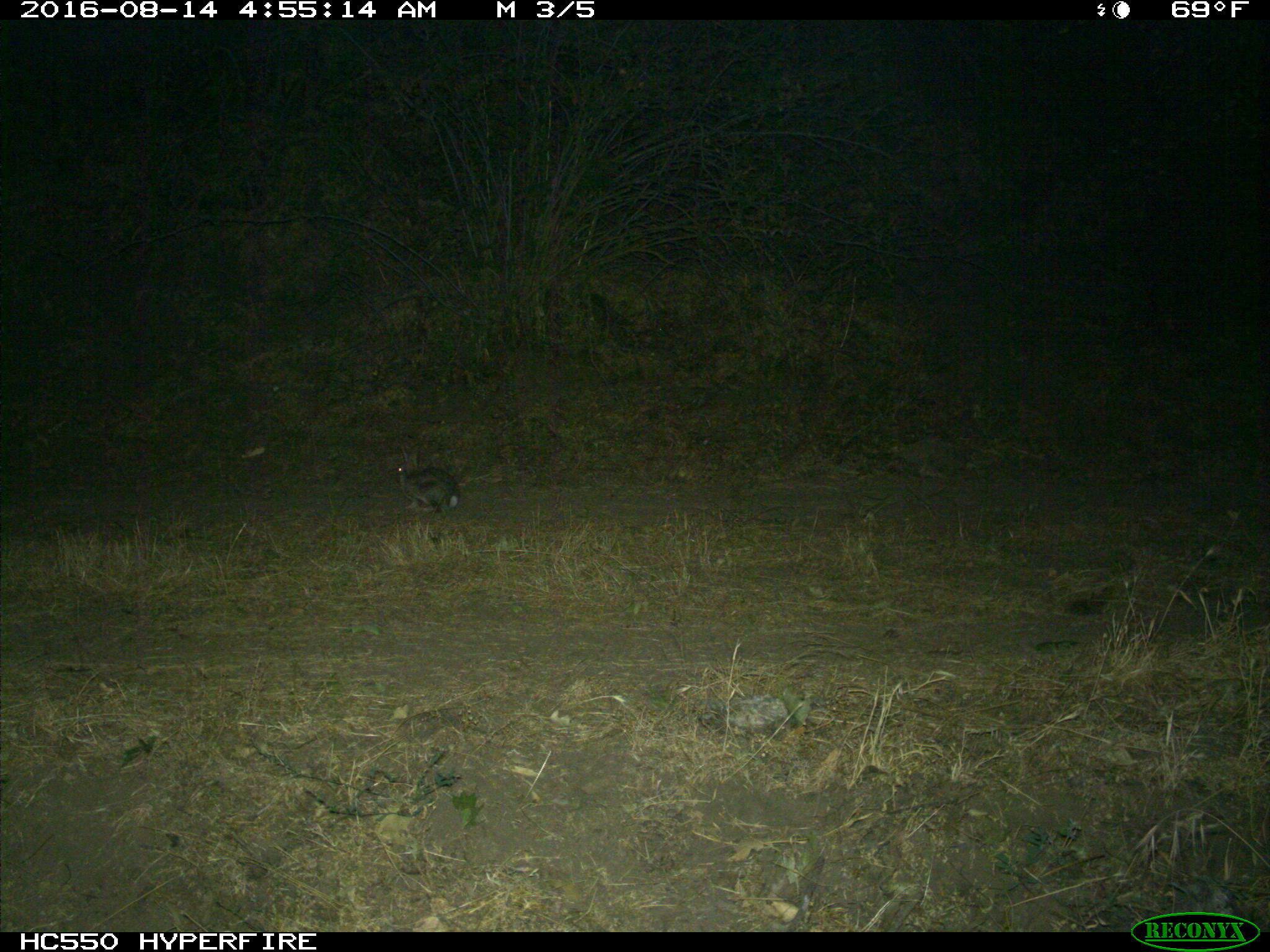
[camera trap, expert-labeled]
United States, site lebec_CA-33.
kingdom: Animalia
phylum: Chordata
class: Mammalia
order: Lagomorpha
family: Leporidae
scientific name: Leporidae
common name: rabbits and hares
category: unidentified rabbit